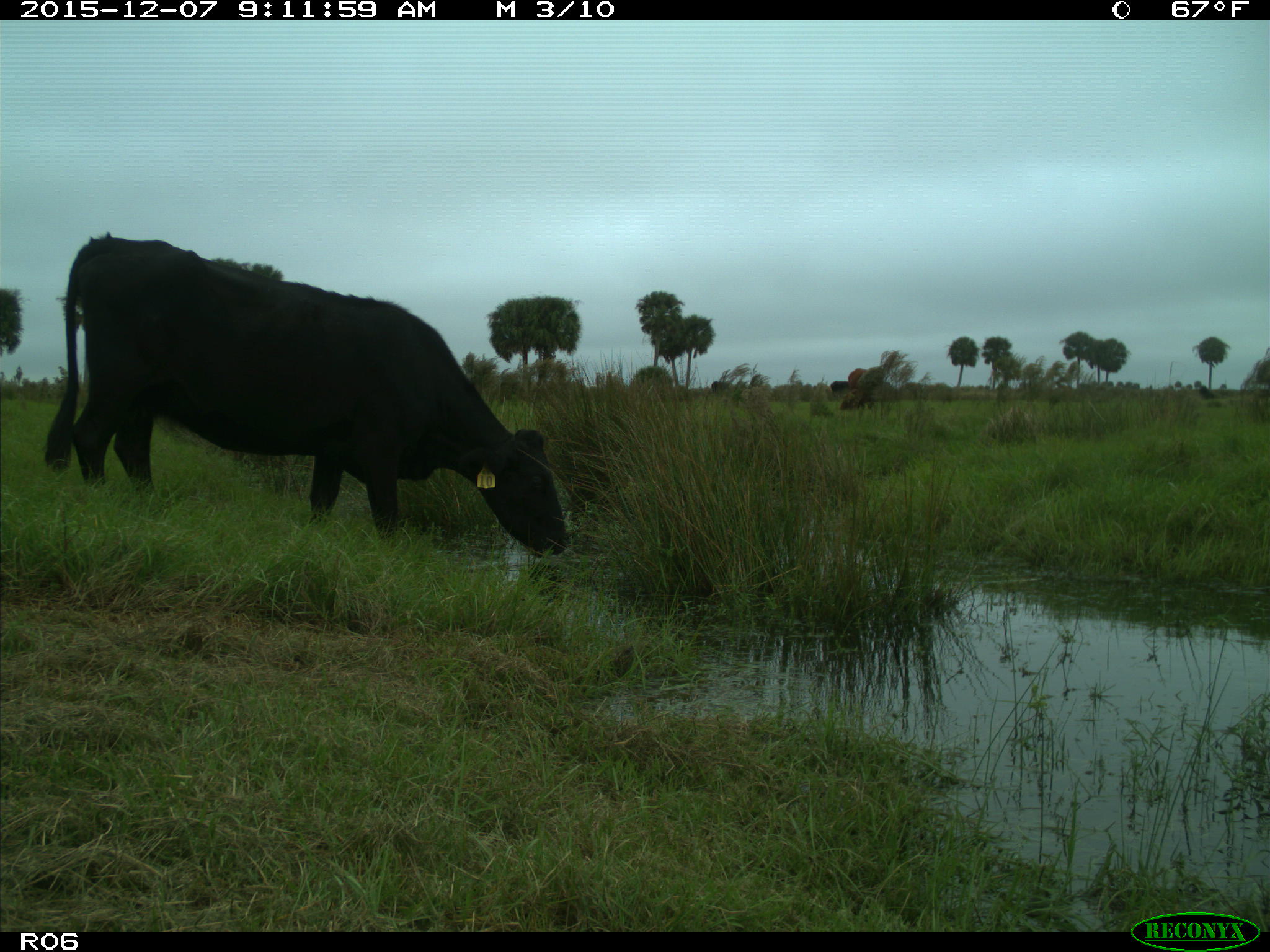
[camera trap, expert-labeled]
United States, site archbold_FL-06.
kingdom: Animalia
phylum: Chordata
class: Mammalia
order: Artiodactyla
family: Bovidae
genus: Bos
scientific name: Bos taurus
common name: domestic cow